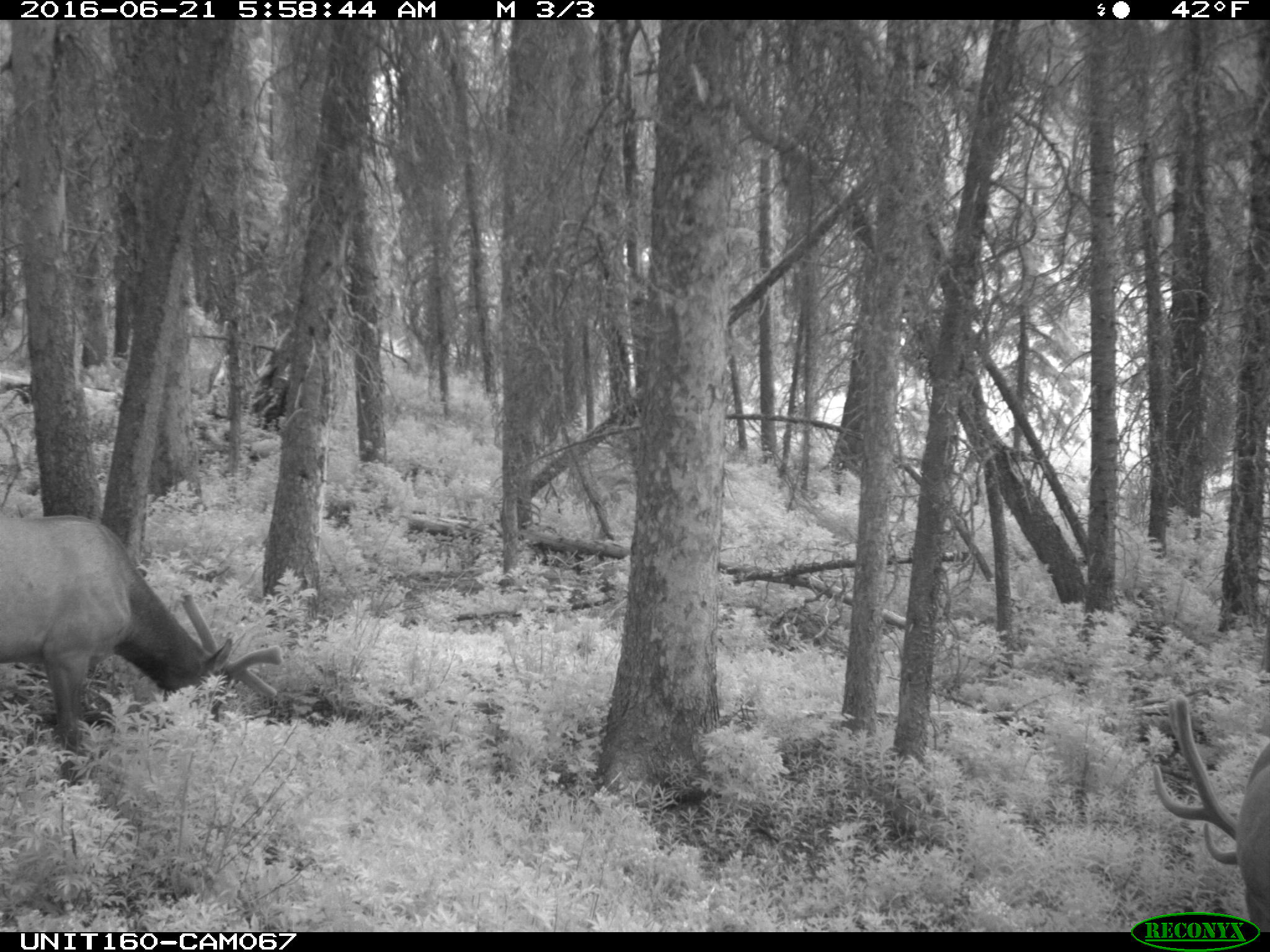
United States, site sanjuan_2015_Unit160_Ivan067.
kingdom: Animalia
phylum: Chordata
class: Mammalia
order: Artiodactyla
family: Cervidae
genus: Cervus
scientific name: Cervus elaphus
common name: red deer